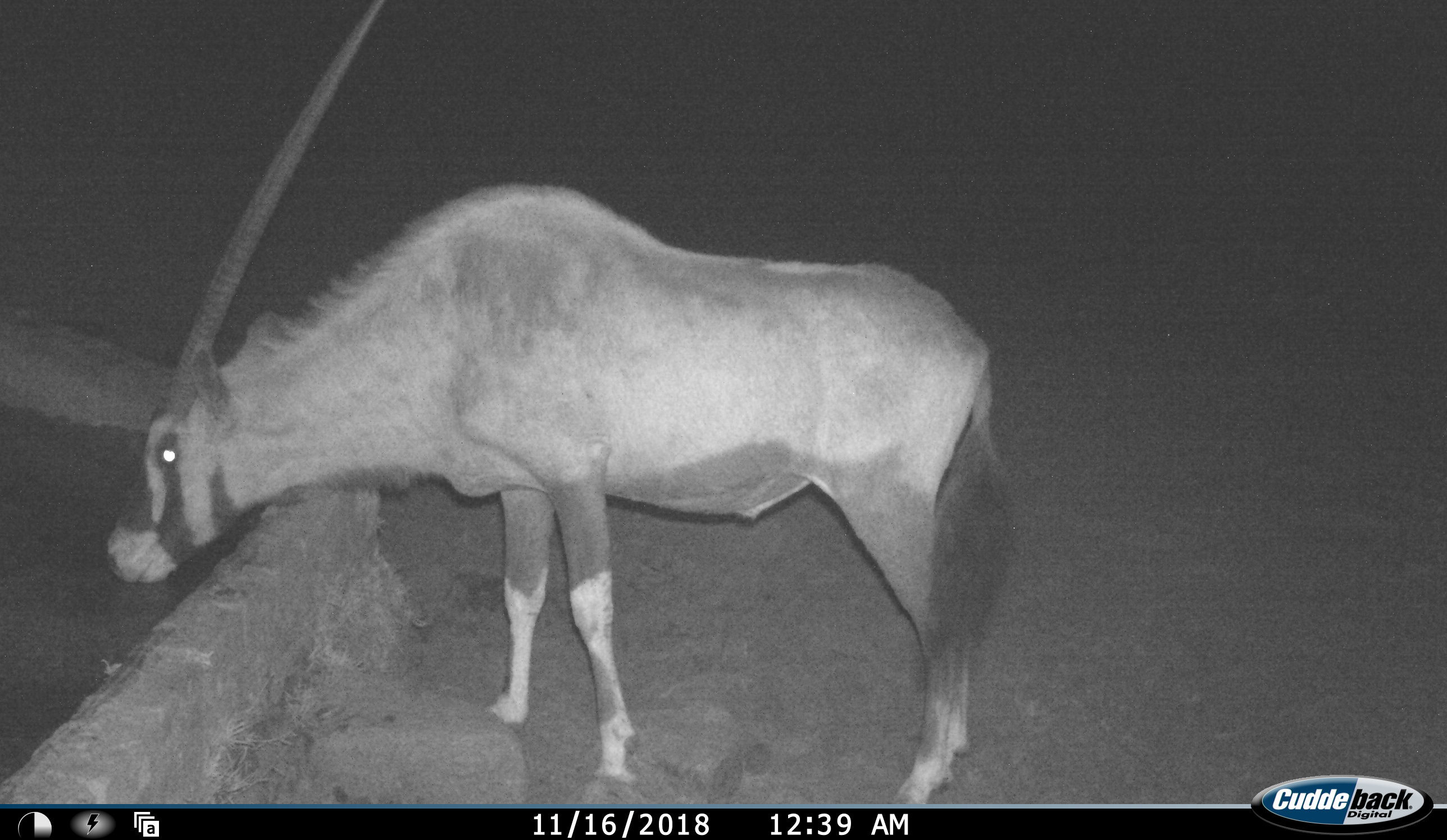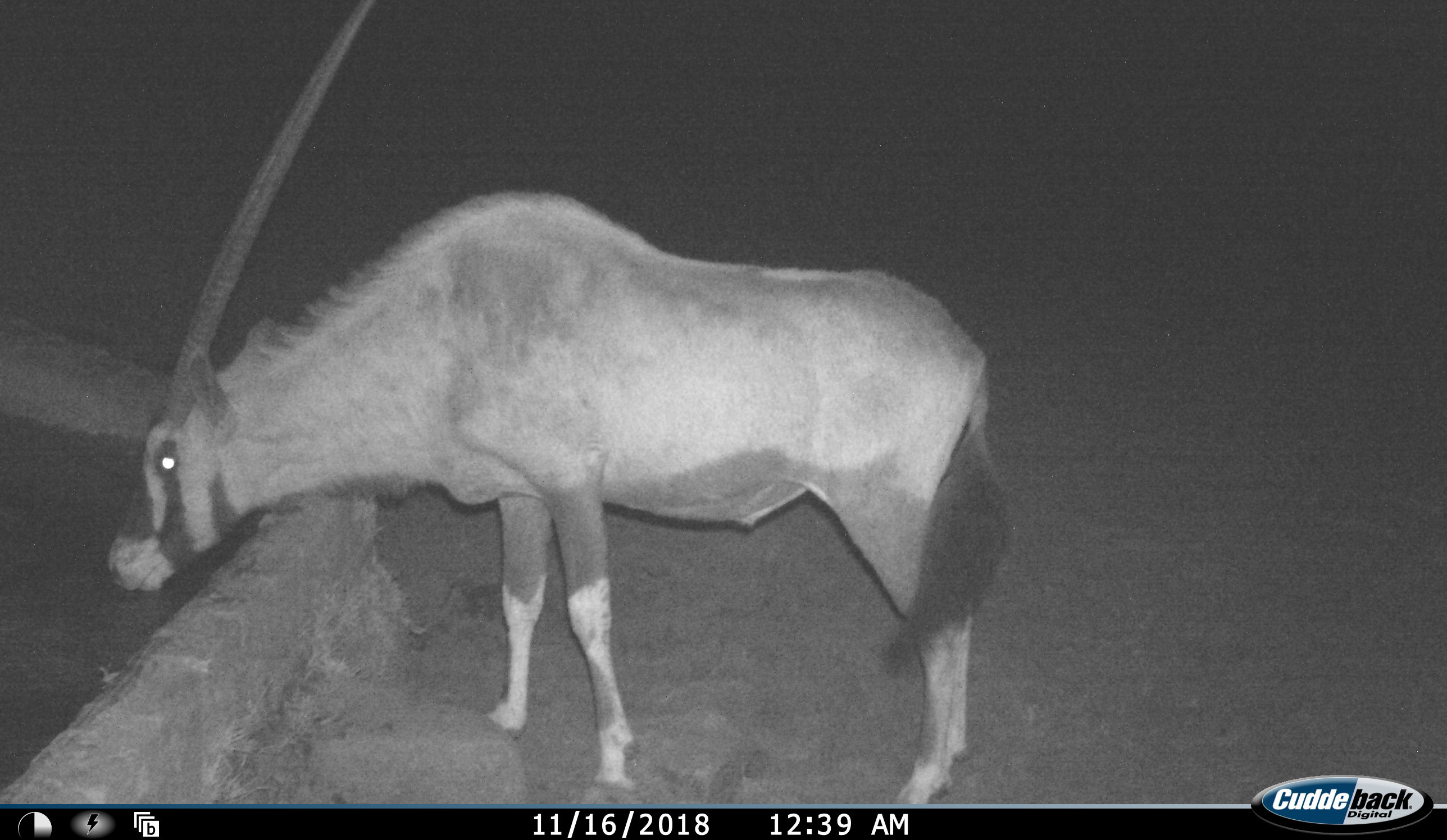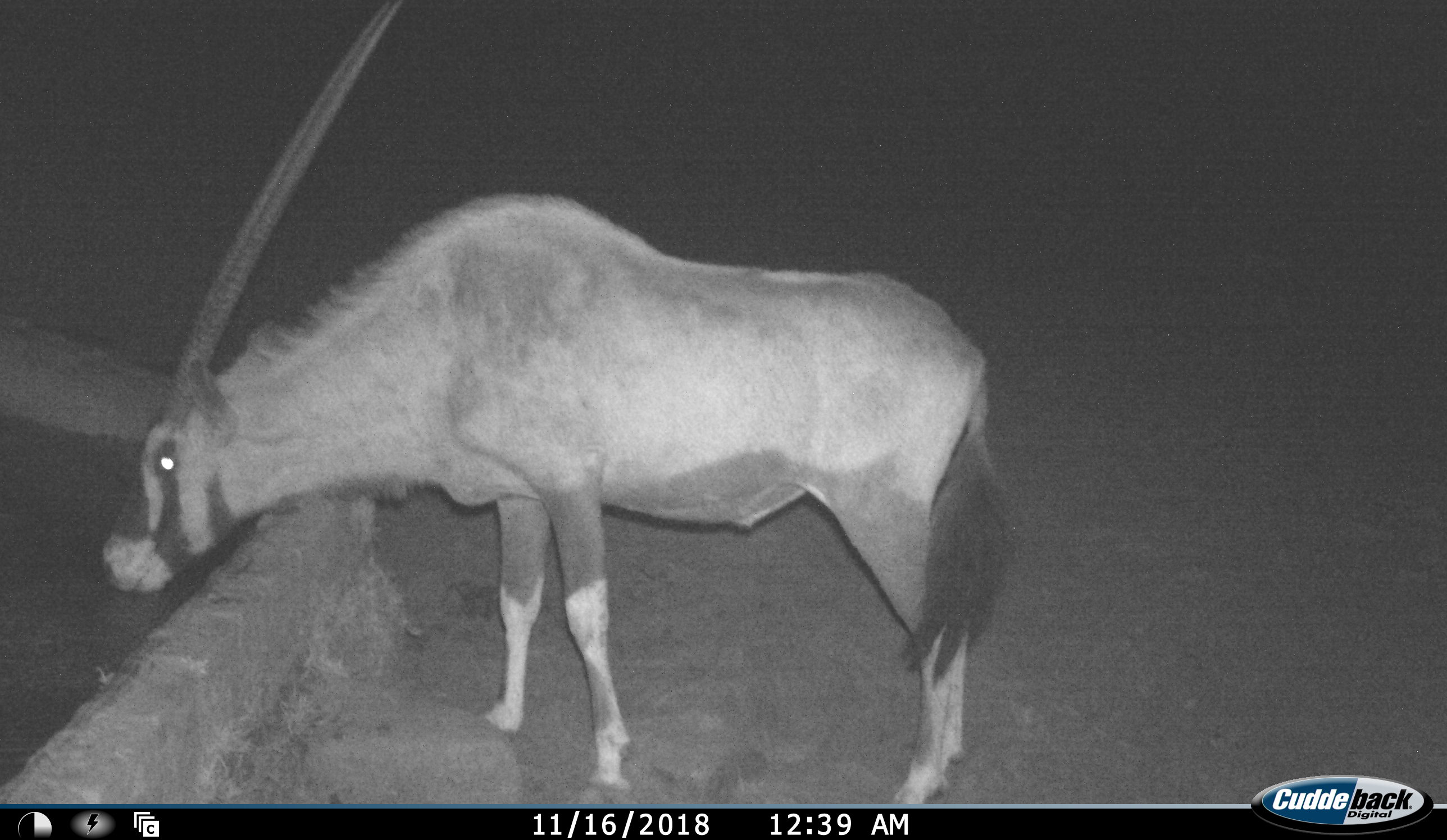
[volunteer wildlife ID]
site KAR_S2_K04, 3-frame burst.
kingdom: Animalia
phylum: Chordata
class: Mammalia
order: Artiodactyla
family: Bovidae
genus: Oryx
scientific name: Oryx gazella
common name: gemsbok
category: oryx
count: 1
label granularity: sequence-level